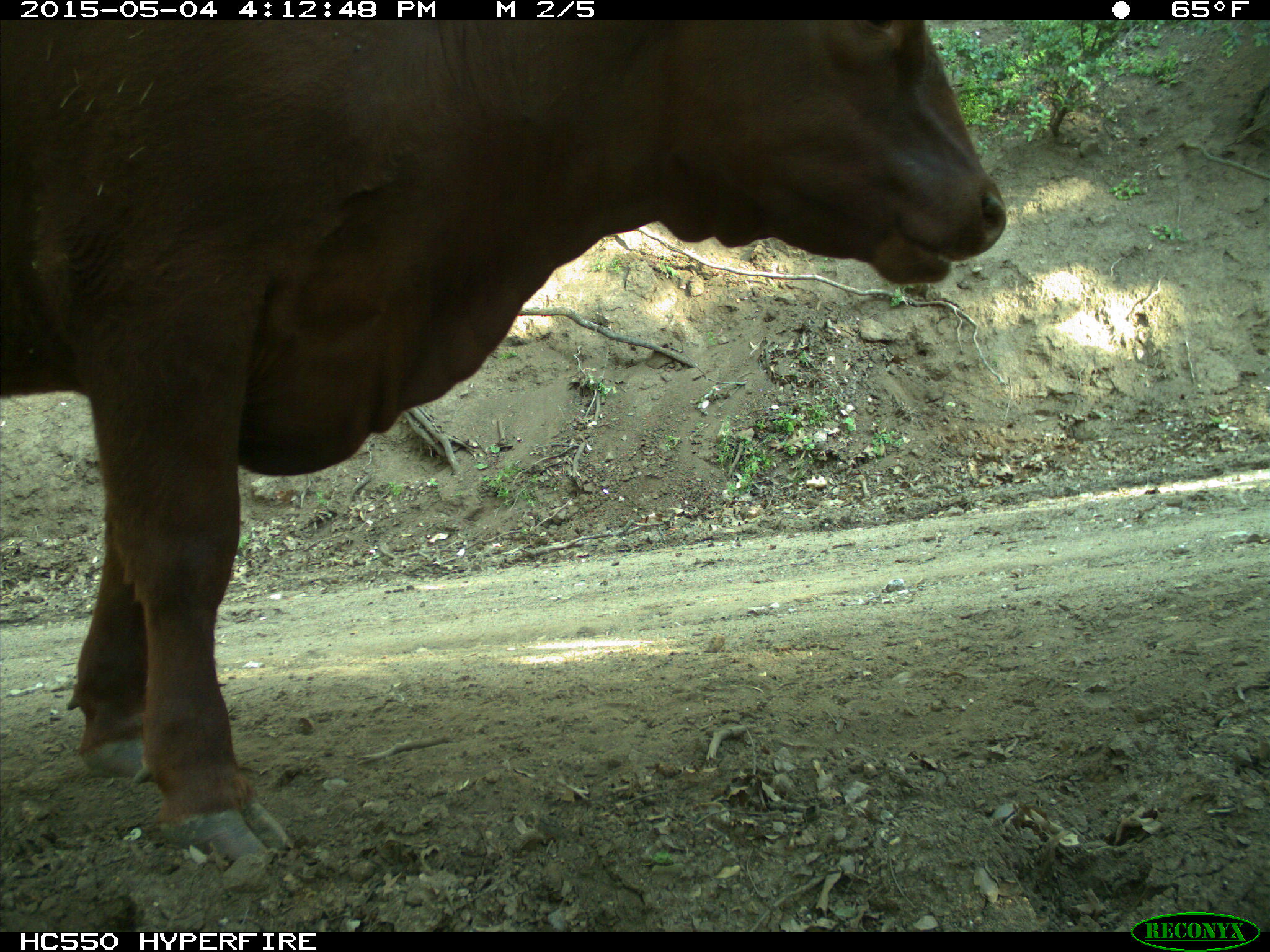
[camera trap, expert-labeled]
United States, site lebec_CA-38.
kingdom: Animalia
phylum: Chordata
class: Mammalia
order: Artiodactyla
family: Bovidae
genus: Bos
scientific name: Bos taurus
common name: domestic cow